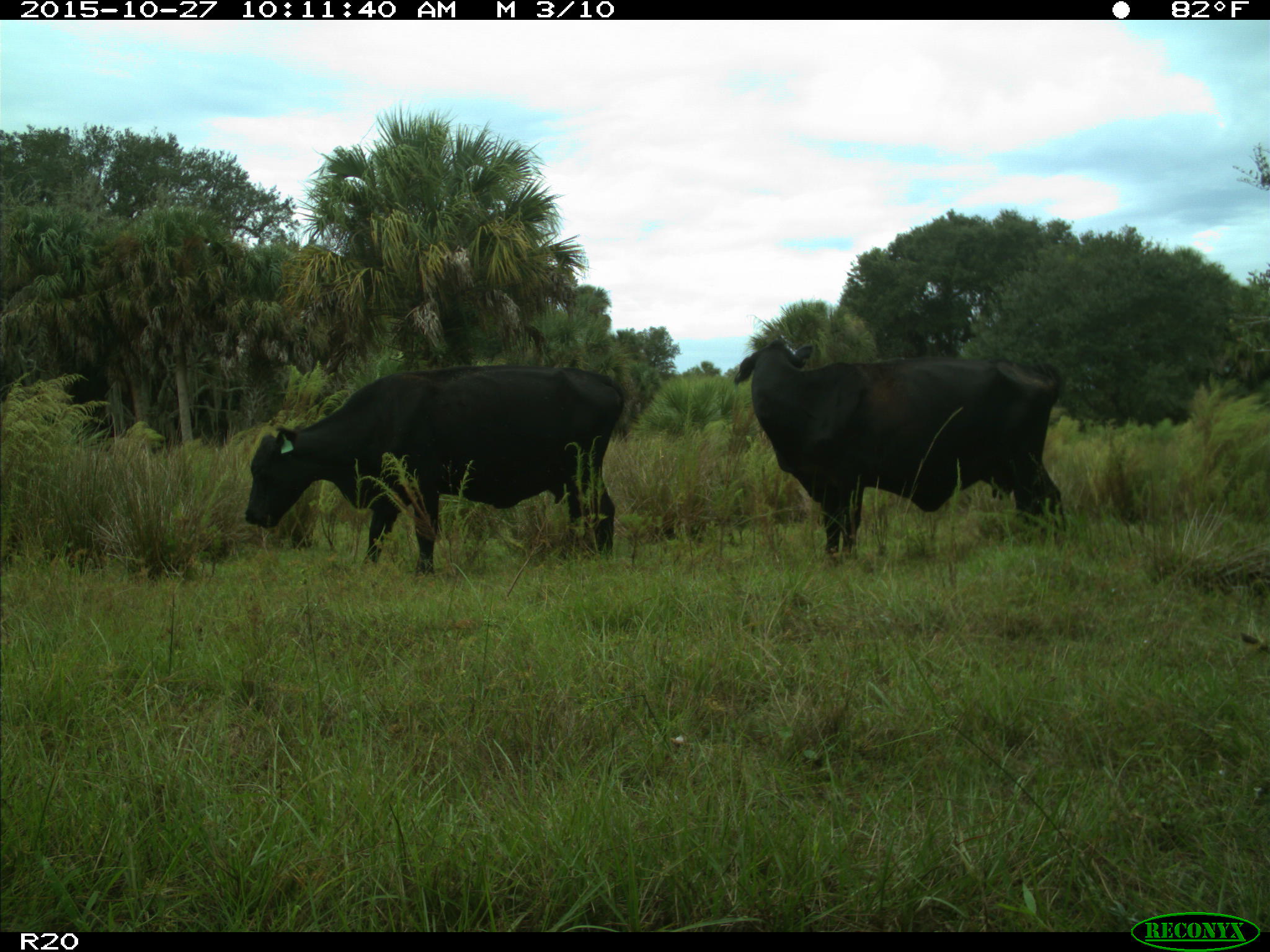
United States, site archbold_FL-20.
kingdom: Animalia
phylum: Chordata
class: Mammalia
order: Artiodactyla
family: Bovidae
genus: Bos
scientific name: Bos taurus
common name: domestic cow